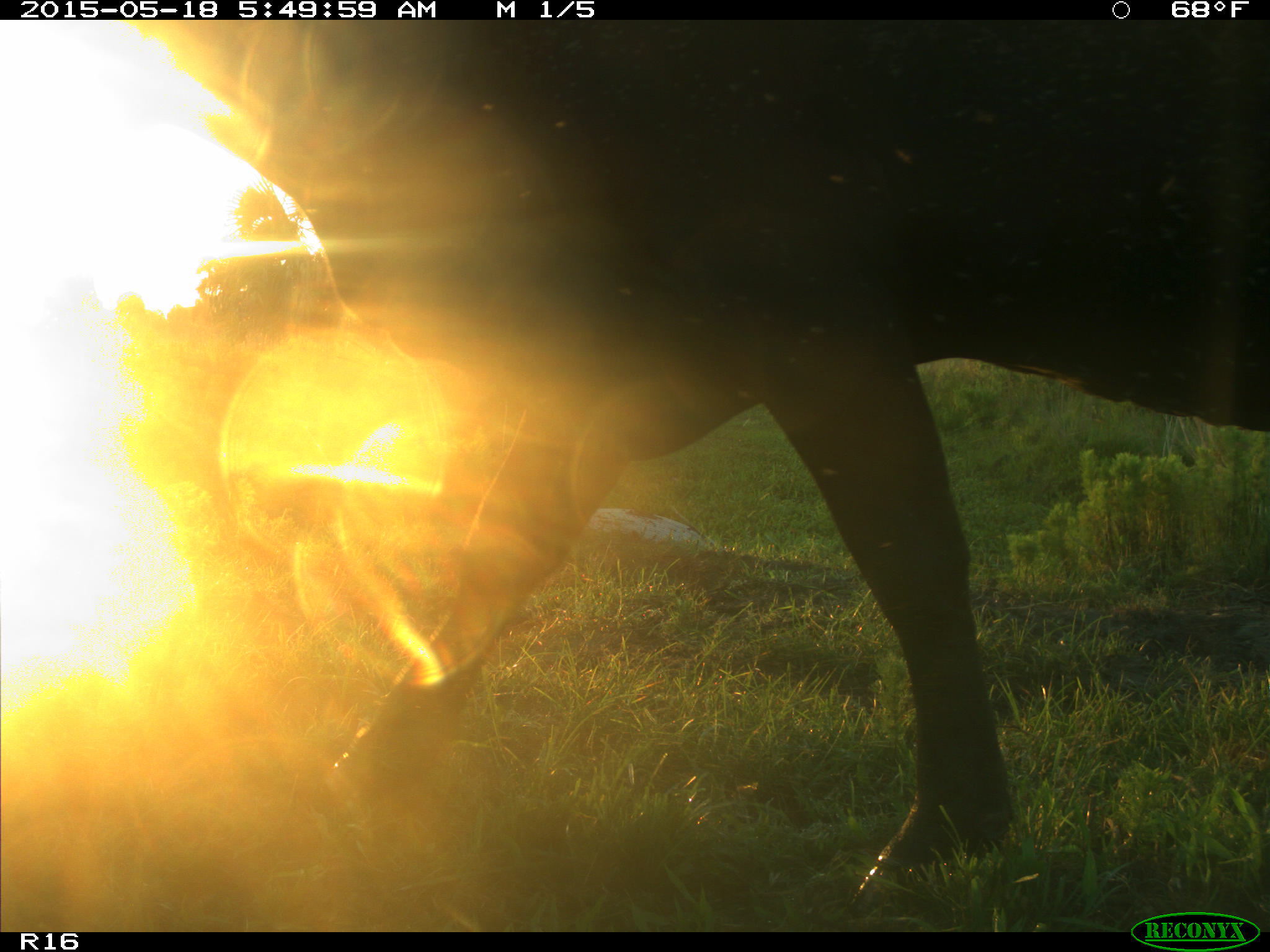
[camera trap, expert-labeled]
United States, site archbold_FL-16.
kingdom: Animalia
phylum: Chordata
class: Mammalia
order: Artiodactyla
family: Bovidae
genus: Bos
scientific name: Bos taurus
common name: domestic cow